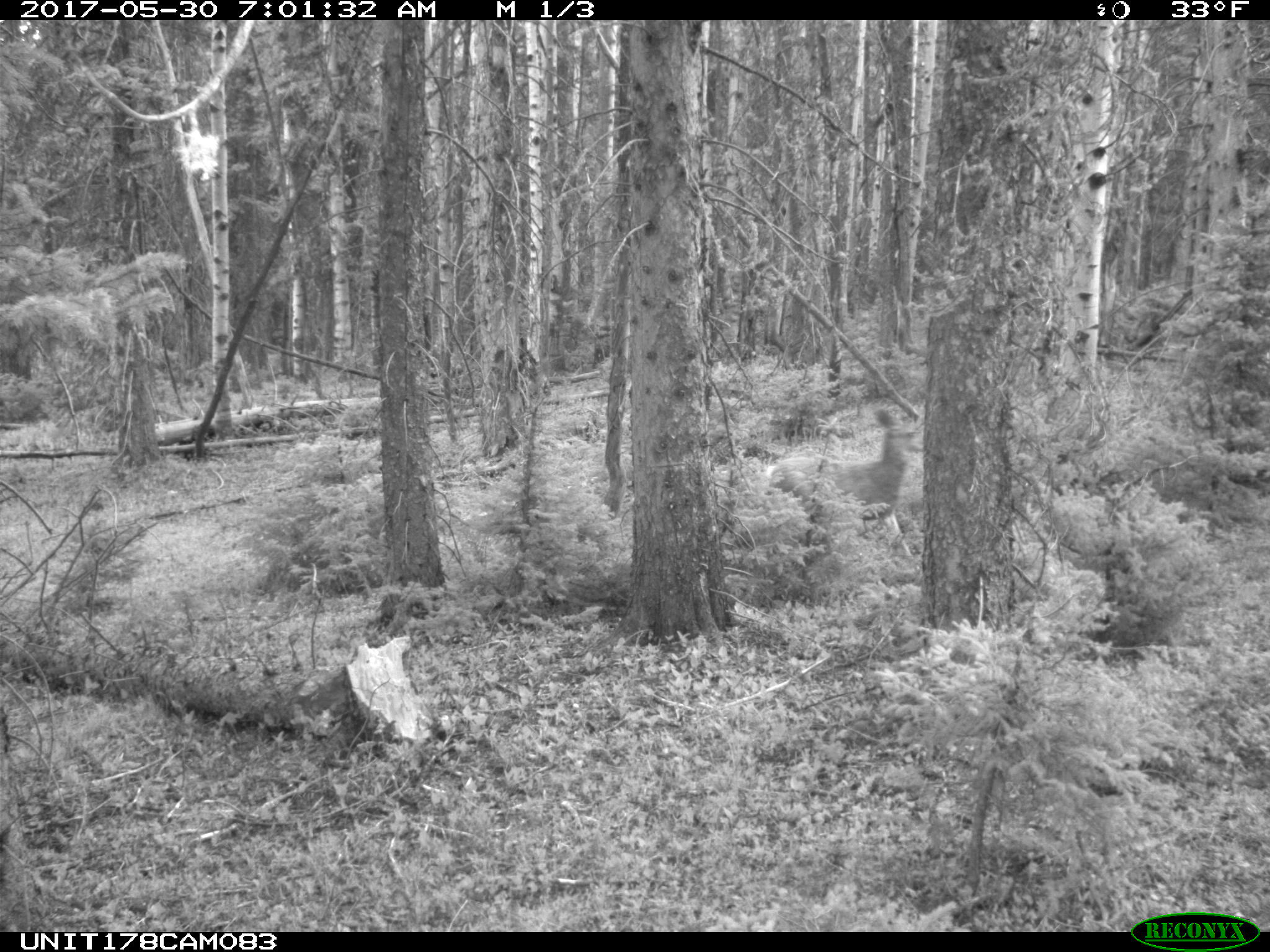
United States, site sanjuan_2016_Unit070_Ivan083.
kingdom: Animalia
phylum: Chordata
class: Mammalia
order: Artiodactyla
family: Cervidae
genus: Odocoileus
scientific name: Odocoileus hemionus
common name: mule deer